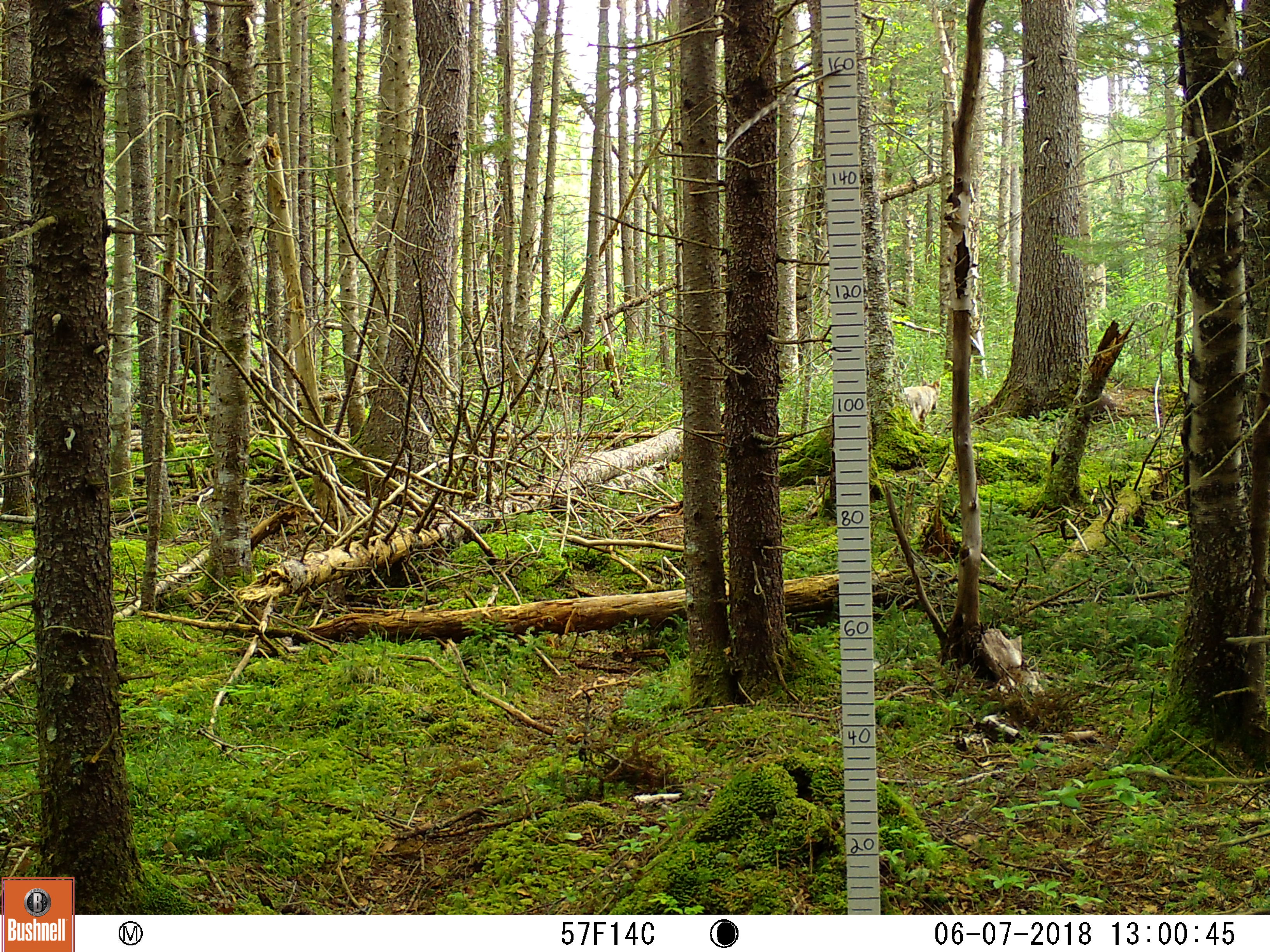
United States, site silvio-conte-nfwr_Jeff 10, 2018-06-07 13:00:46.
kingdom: Animalia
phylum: Chordata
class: Mammalia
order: Carnivora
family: Canidae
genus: Canis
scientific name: Canis latrans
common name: coyote